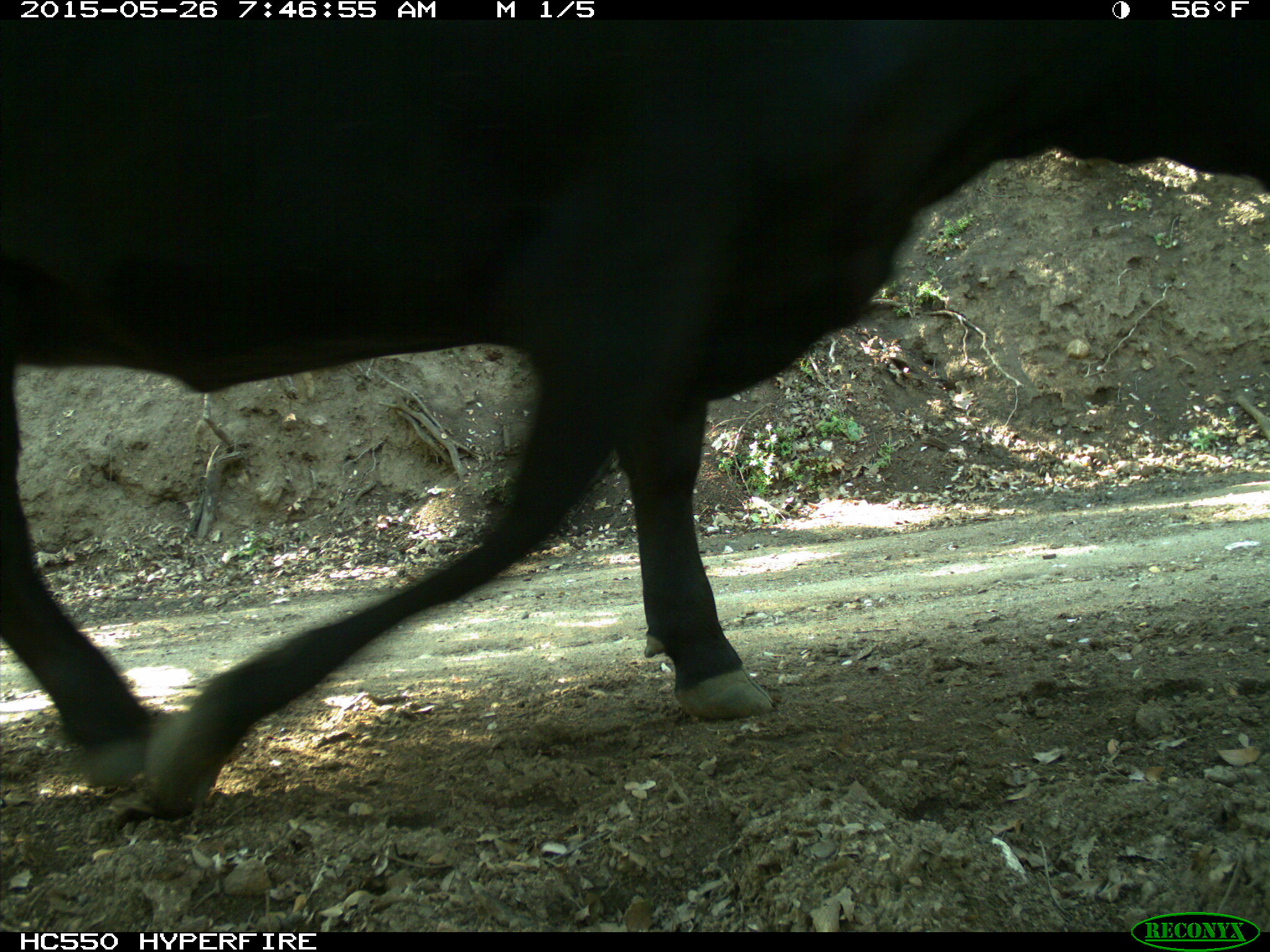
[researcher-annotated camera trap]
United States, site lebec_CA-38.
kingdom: Animalia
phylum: Chordata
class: Mammalia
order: Artiodactyla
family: Bovidae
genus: Bos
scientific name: Bos taurus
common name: domestic cow